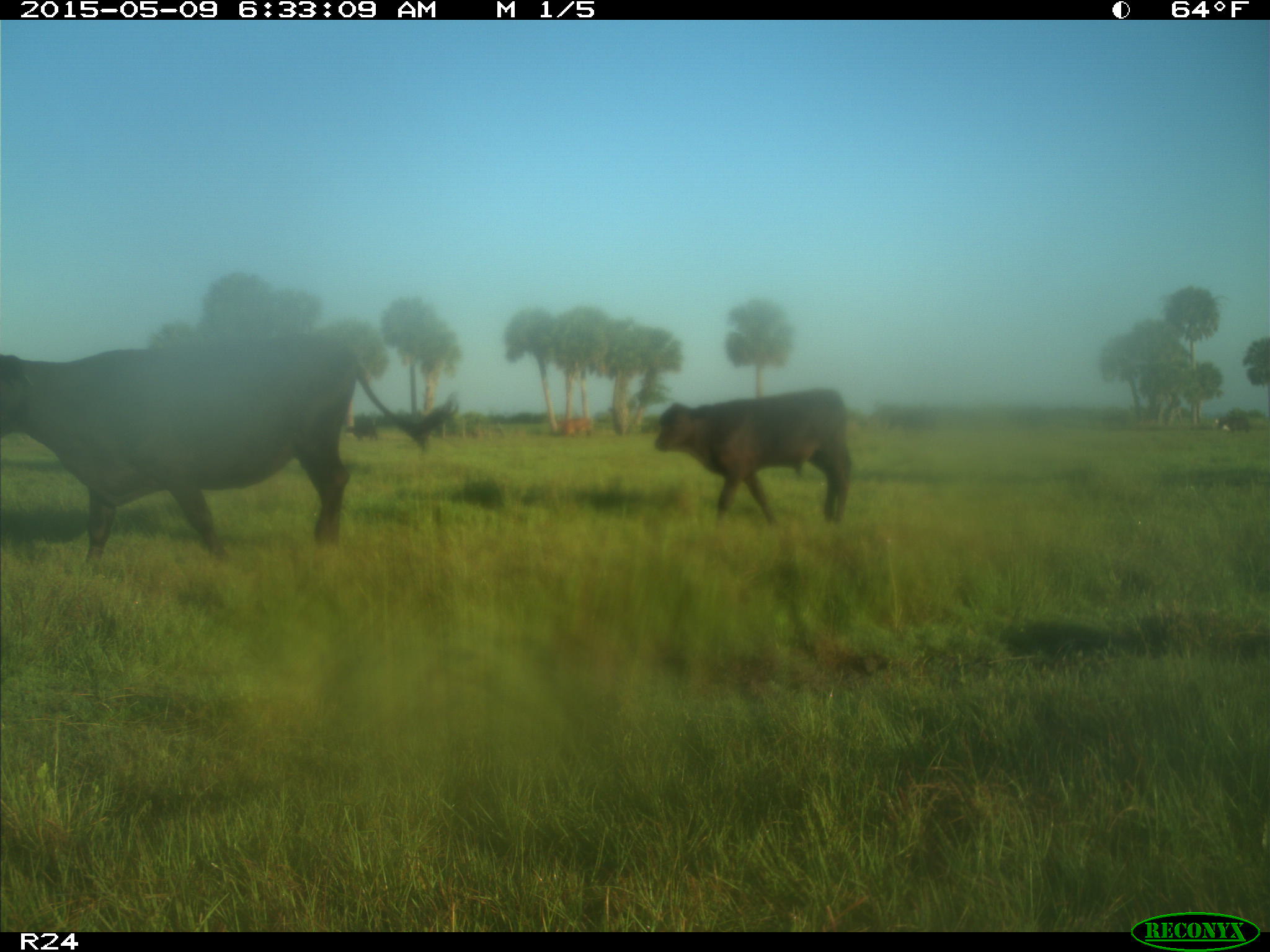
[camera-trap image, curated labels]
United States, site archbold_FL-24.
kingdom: Animalia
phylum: Chordata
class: Mammalia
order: Artiodactyla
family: Bovidae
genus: Bos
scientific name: Bos taurus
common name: domestic cow